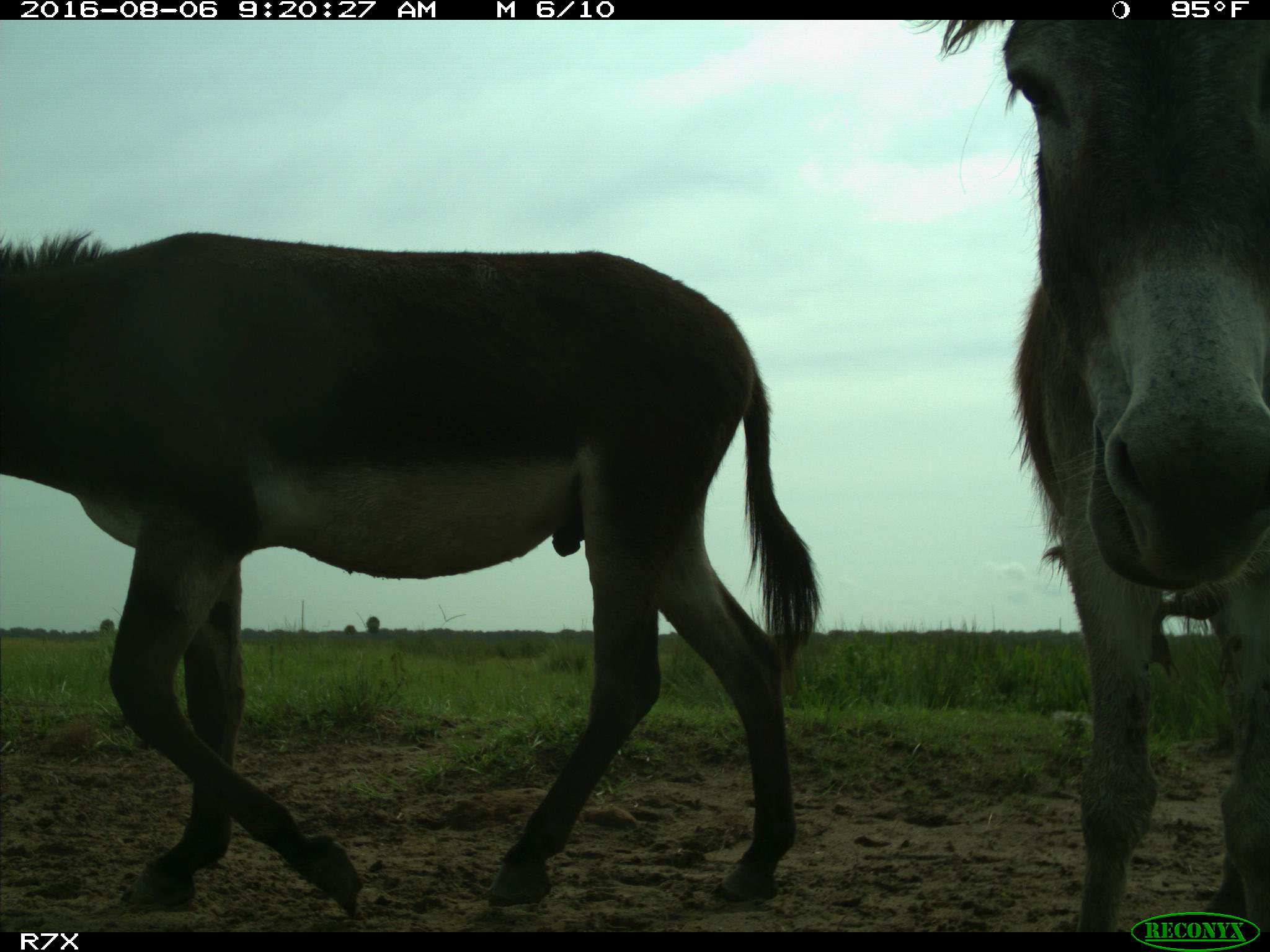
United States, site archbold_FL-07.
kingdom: Animalia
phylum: Chordata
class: Mammalia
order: Perissodactyla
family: Equidae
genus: Equus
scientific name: Equus africanus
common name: african wild ass